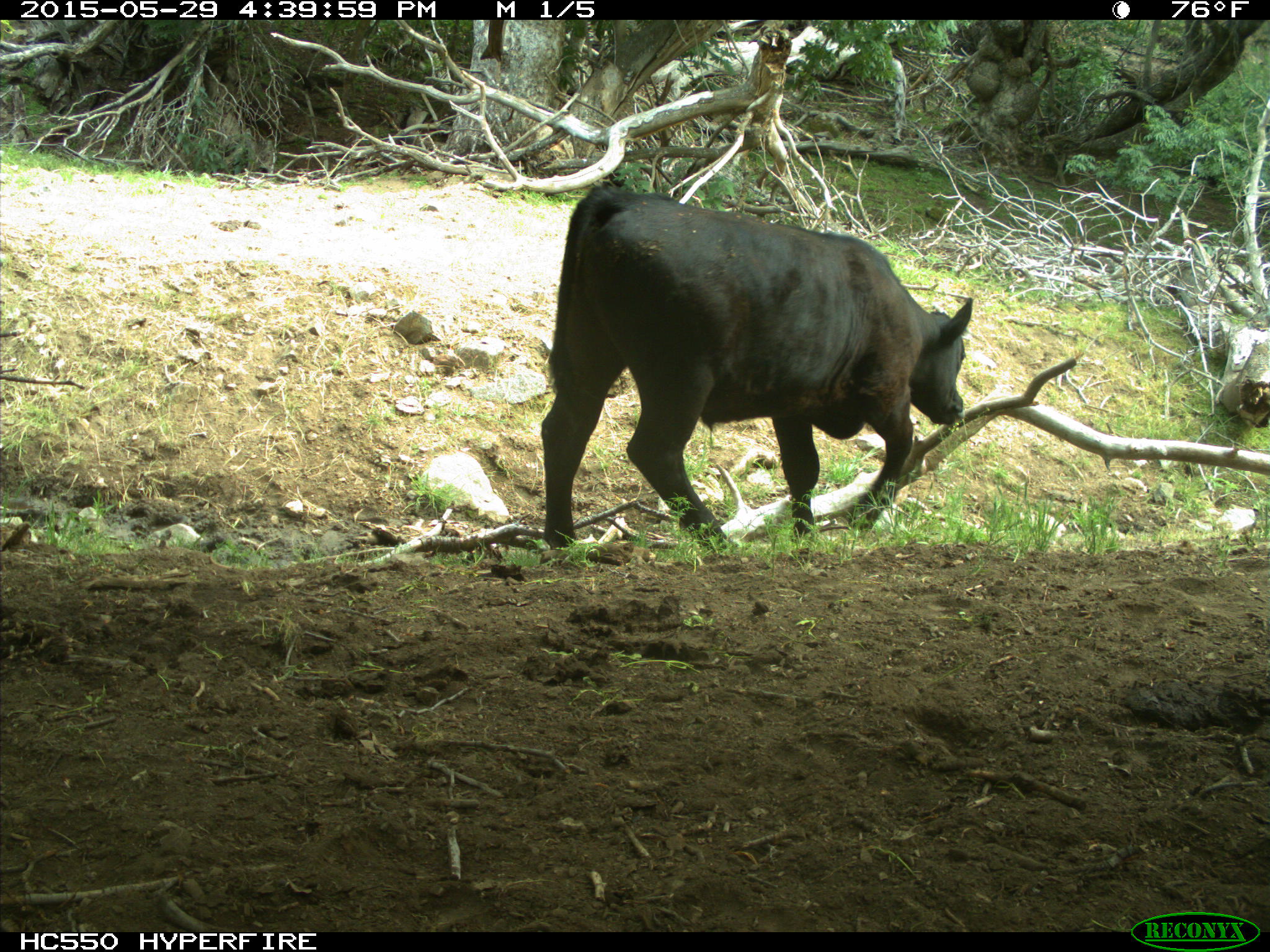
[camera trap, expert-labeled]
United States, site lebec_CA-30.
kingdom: Animalia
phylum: Chordata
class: Mammalia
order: Artiodactyla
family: Bovidae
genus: Bos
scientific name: Bos taurus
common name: domestic cow